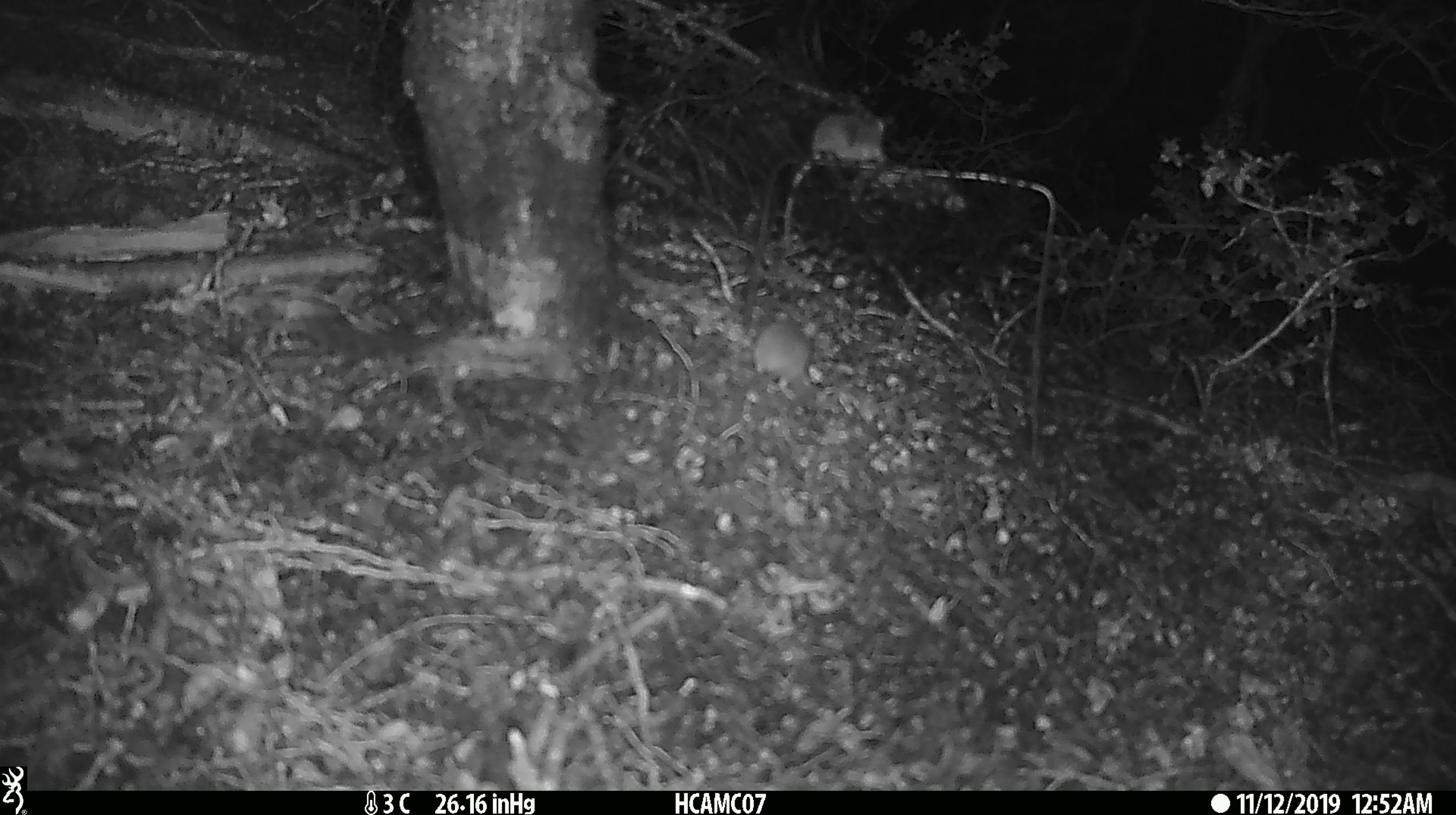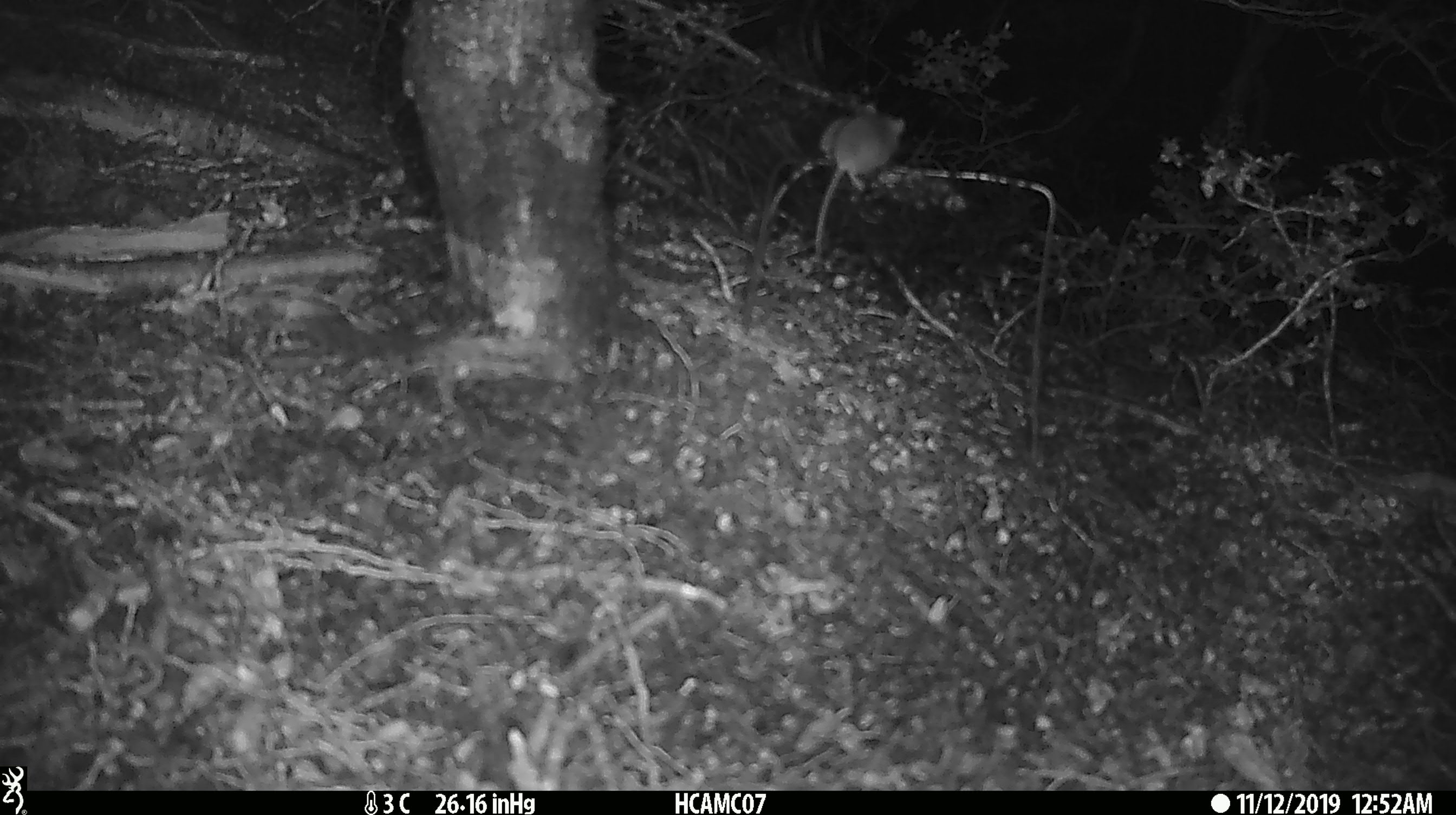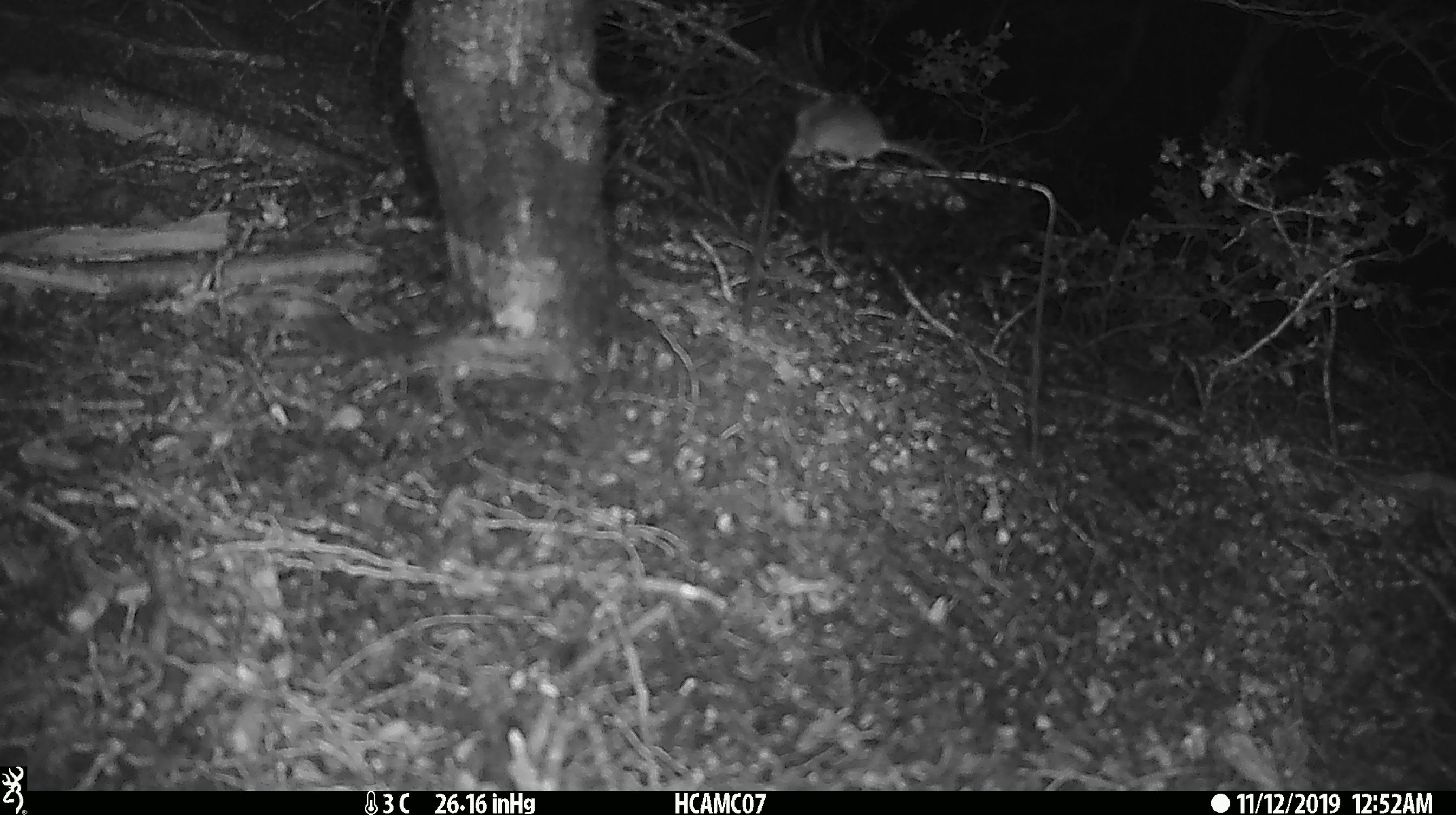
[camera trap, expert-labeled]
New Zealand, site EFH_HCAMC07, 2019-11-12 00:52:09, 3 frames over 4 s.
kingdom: Animalia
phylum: Chordata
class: Mammalia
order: Rodentia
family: Muridae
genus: Mus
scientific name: Mus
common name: mouse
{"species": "mouse (Mus)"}